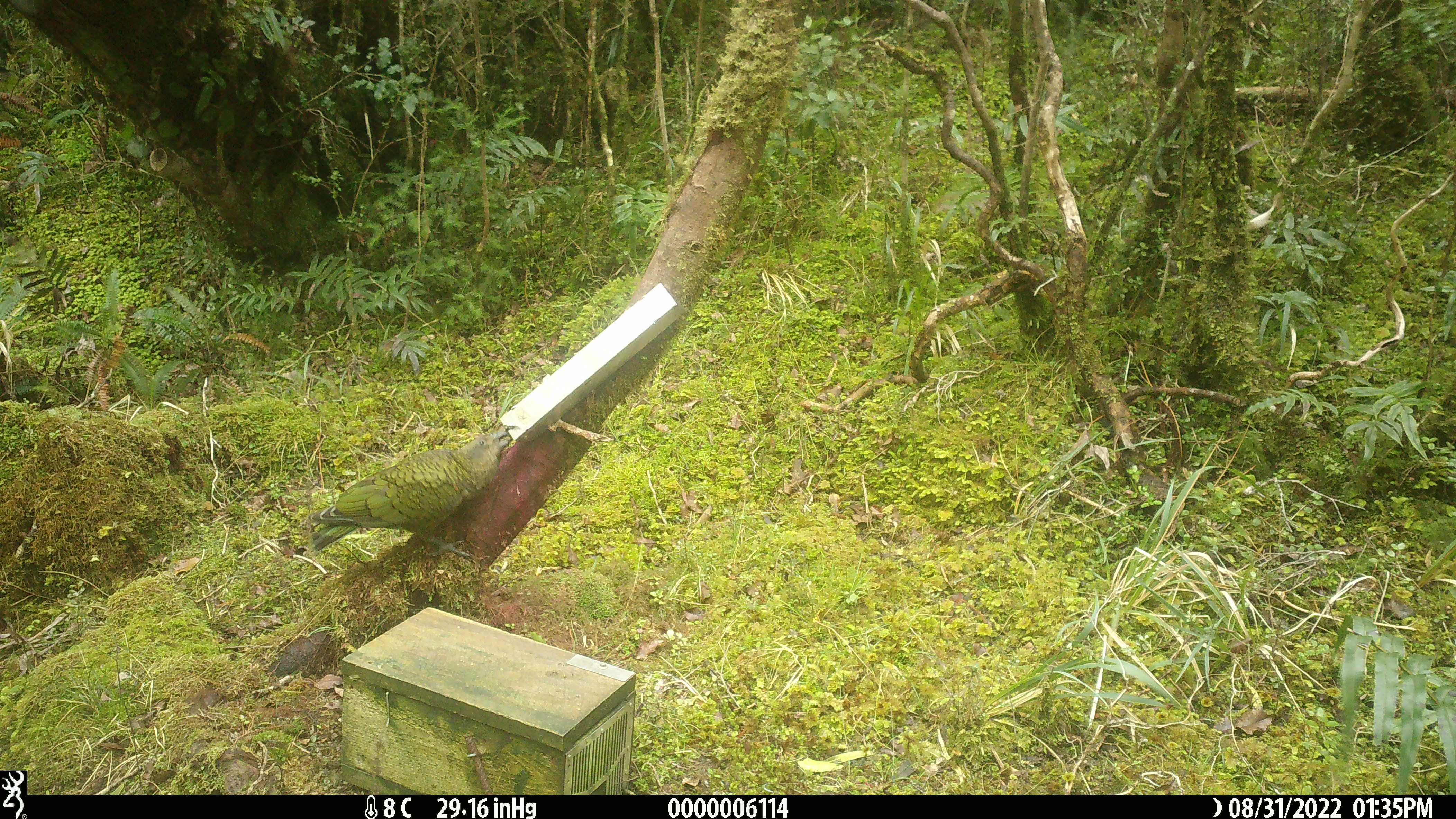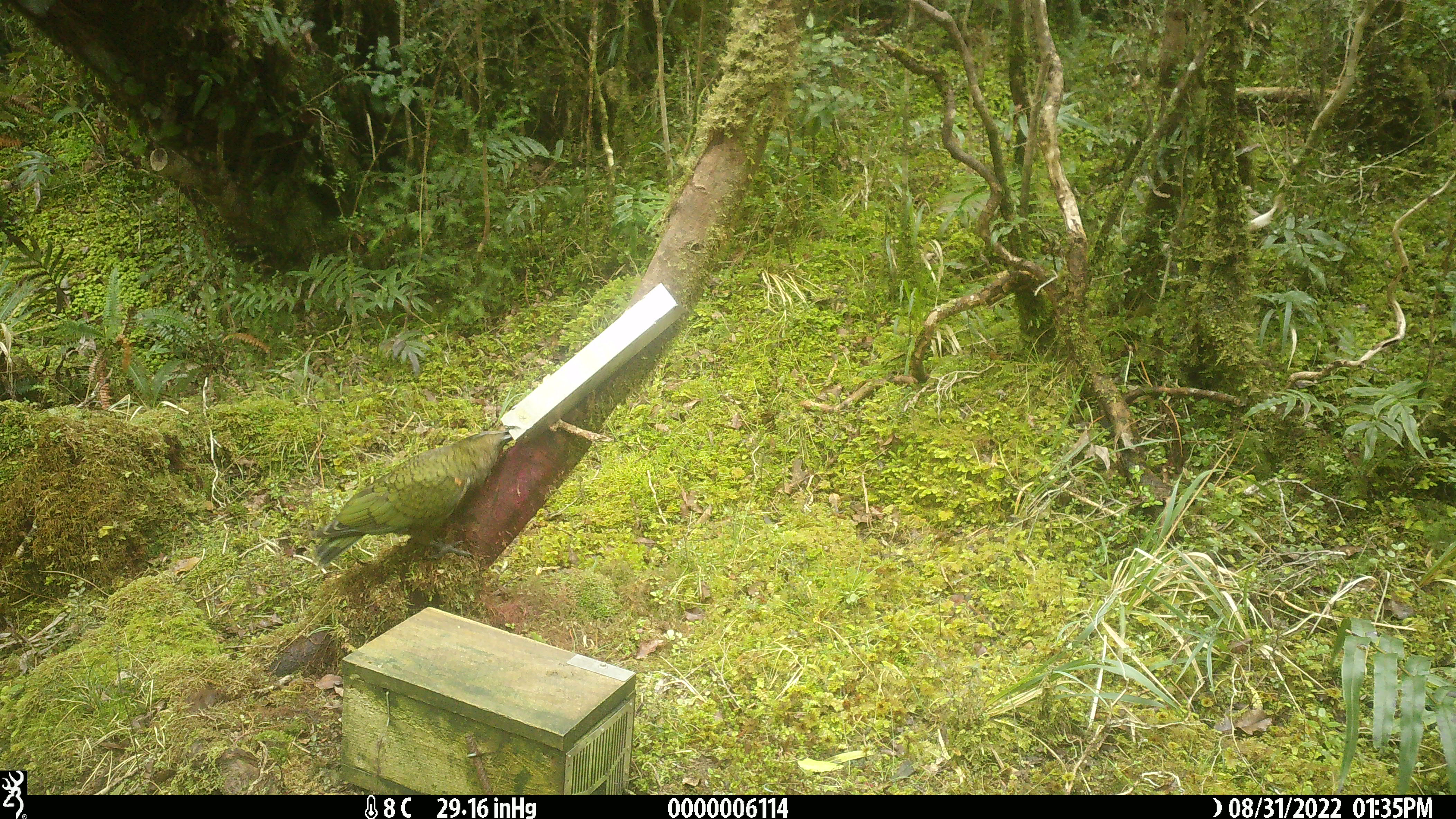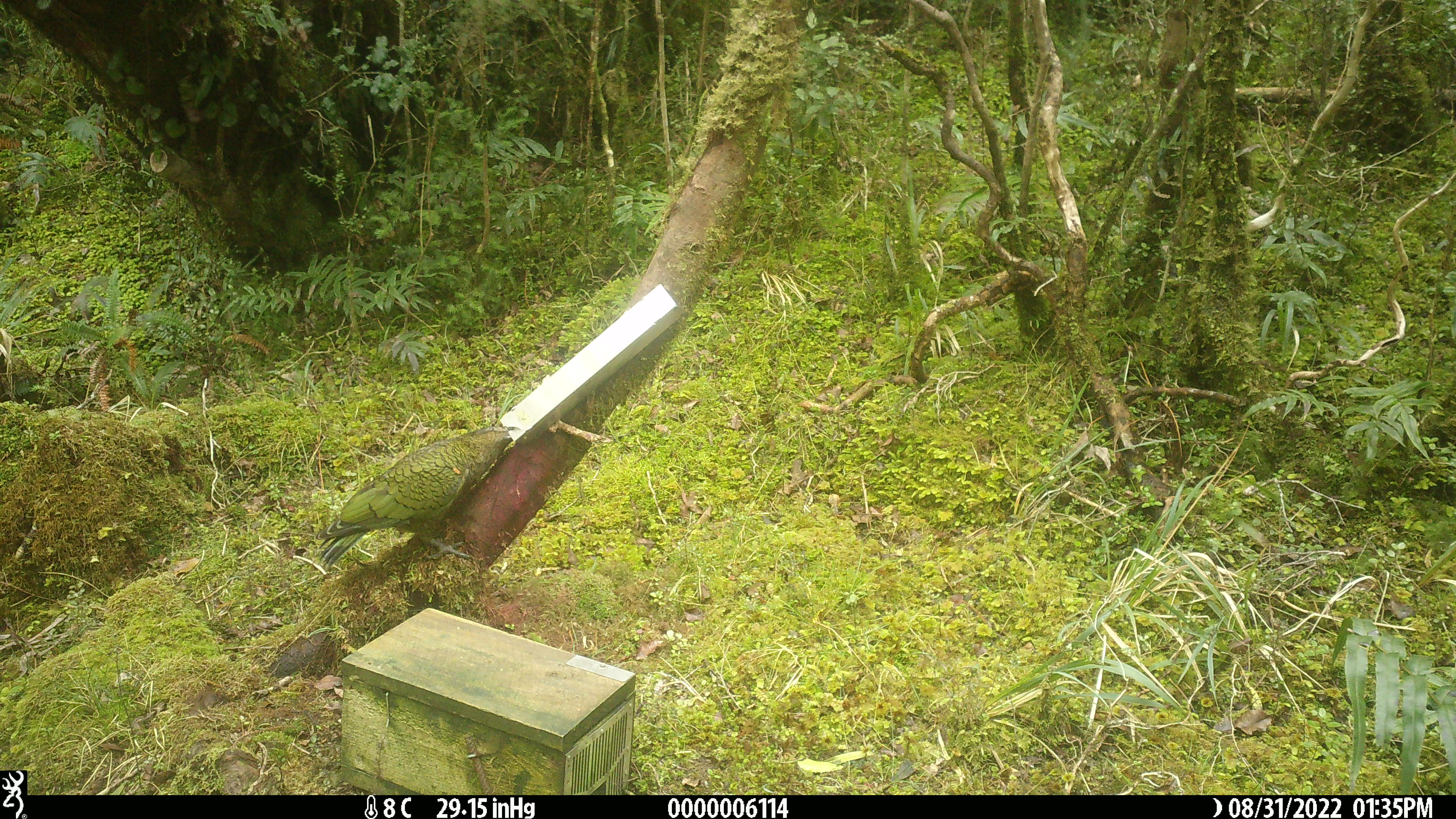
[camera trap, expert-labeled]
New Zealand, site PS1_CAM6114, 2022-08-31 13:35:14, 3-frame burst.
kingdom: Animalia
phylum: Chordata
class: Aves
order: Psittaciformes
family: Strigopidae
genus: Nestor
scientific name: Nestor notabilis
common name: kea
Kea (Nestor notabilis).